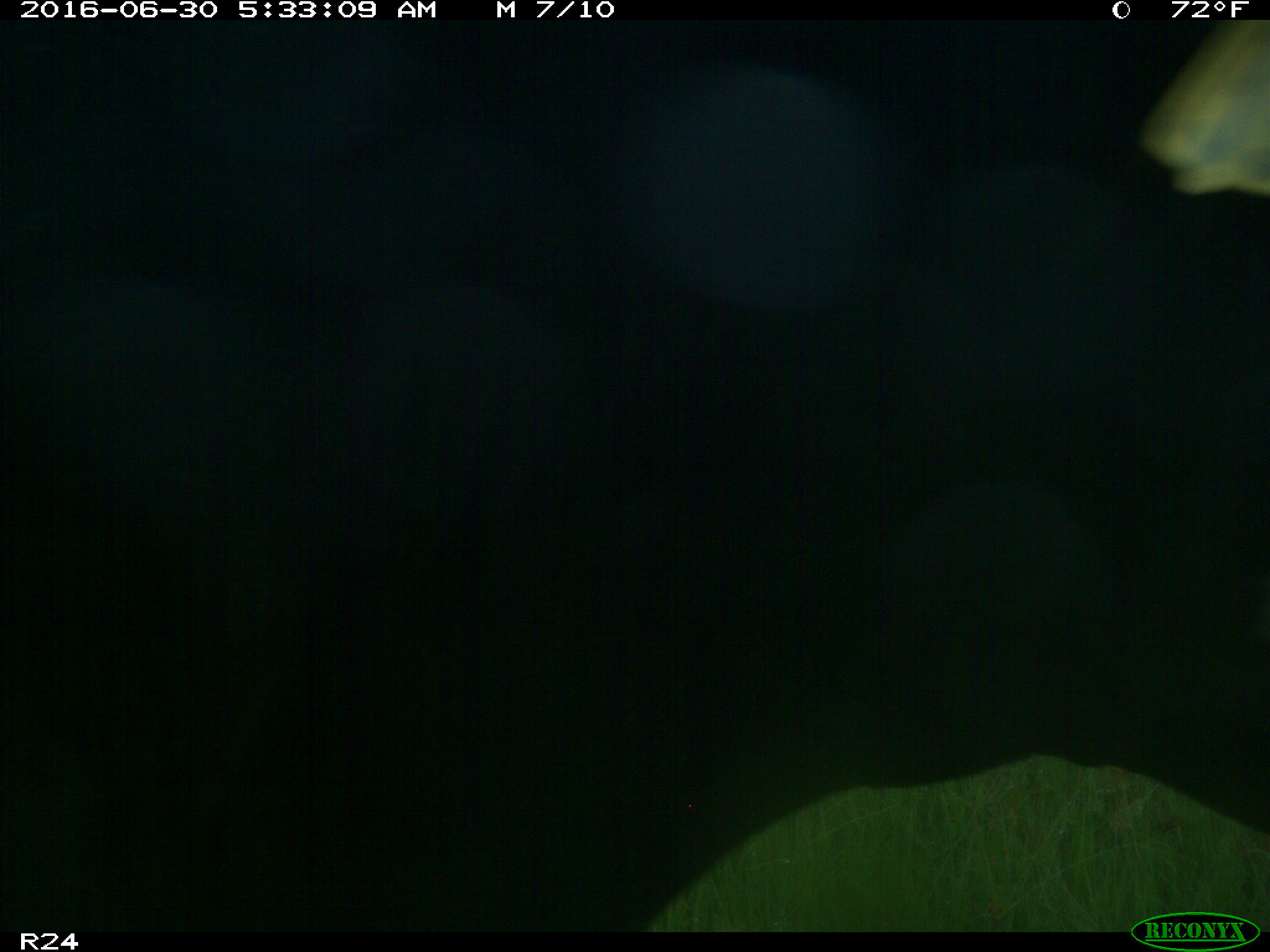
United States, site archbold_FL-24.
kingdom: Animalia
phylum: Chordata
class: Mammalia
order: Artiodactyla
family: Bovidae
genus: Bos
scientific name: Bos taurus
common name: domestic cow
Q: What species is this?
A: Bos taurus (domestic cow).